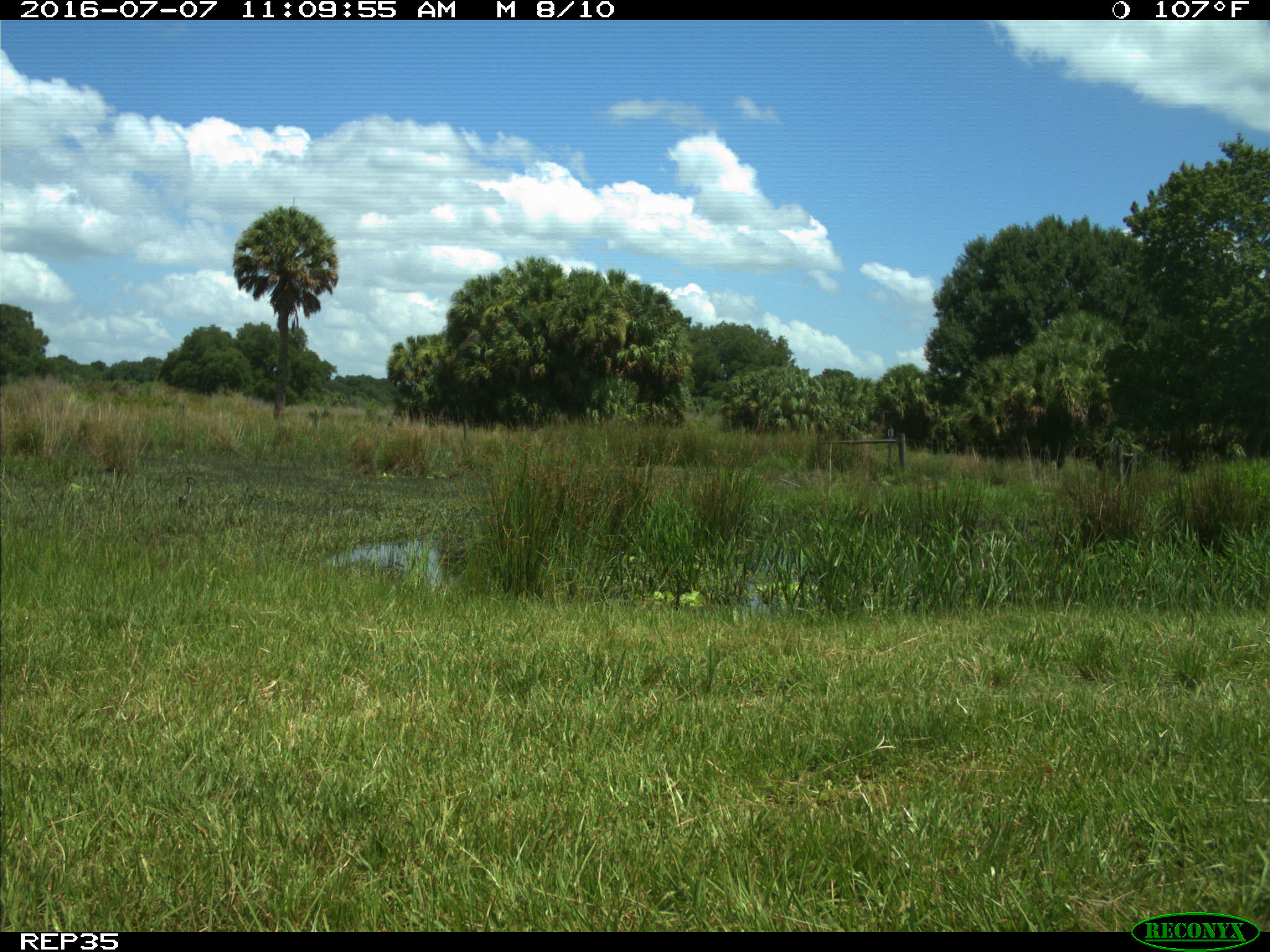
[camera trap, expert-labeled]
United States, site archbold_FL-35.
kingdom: Animalia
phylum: Chordata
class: Aves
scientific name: Aves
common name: birds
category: unidentified bird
Unidentified bird (birds) (Aves).